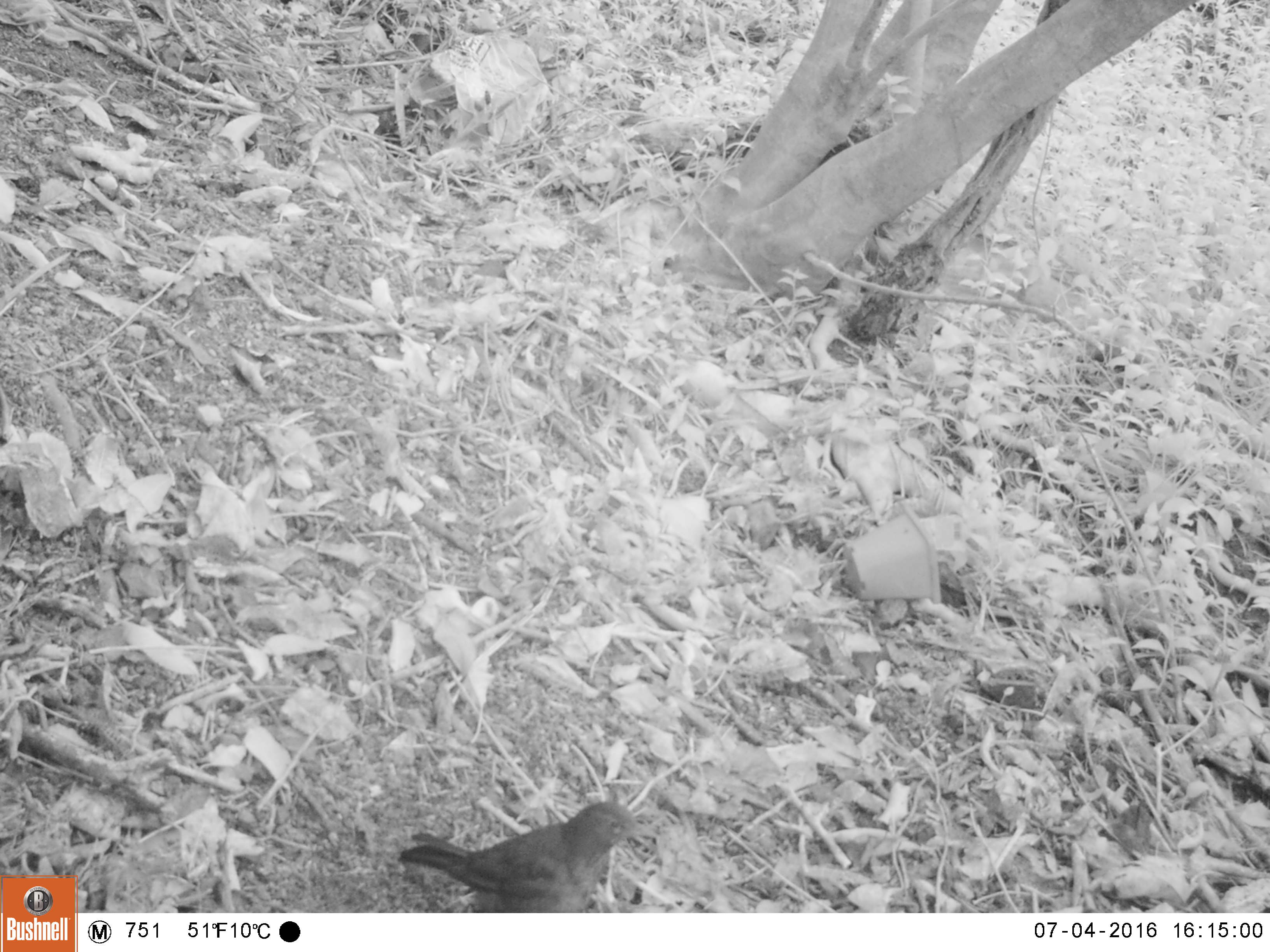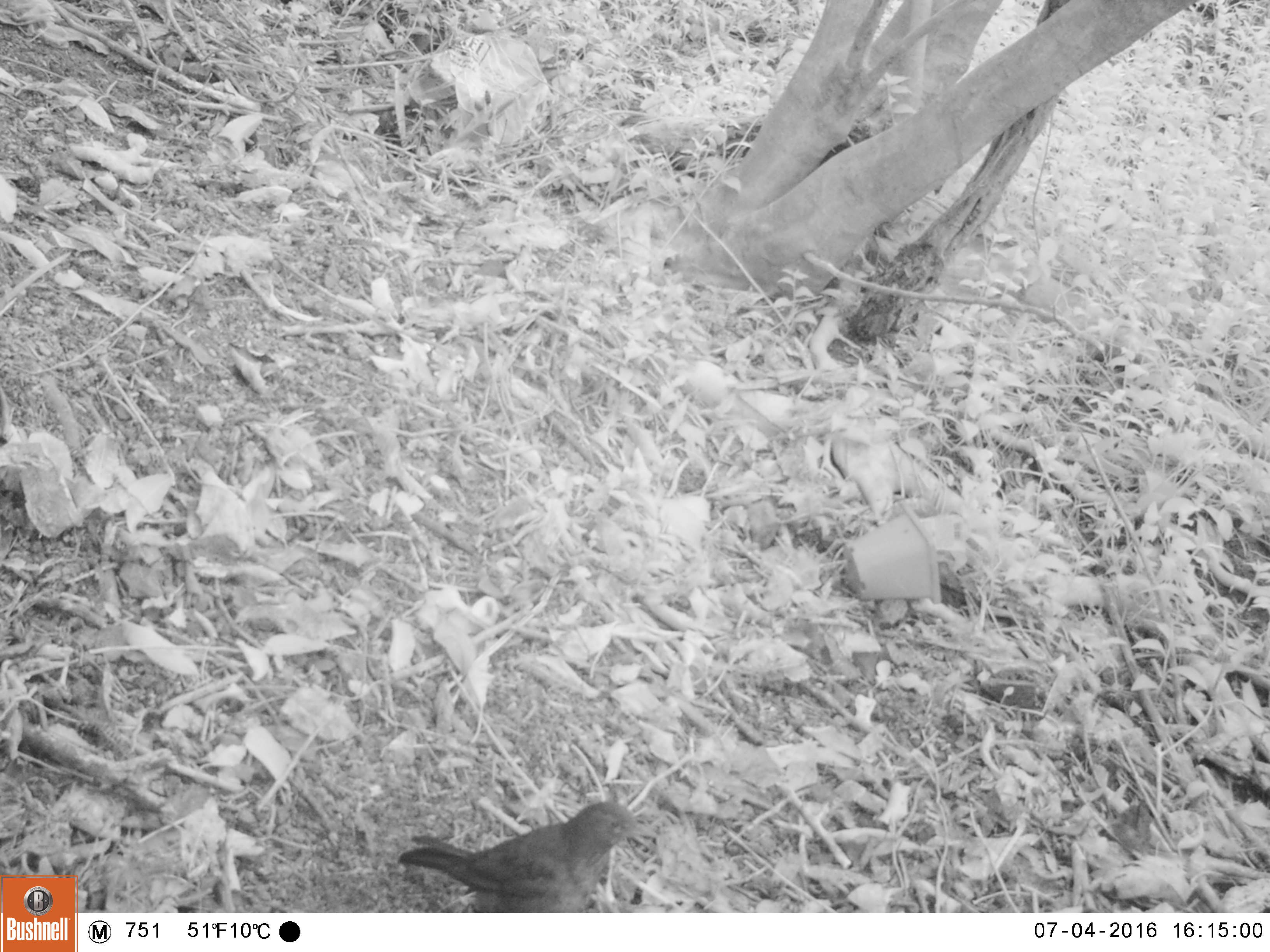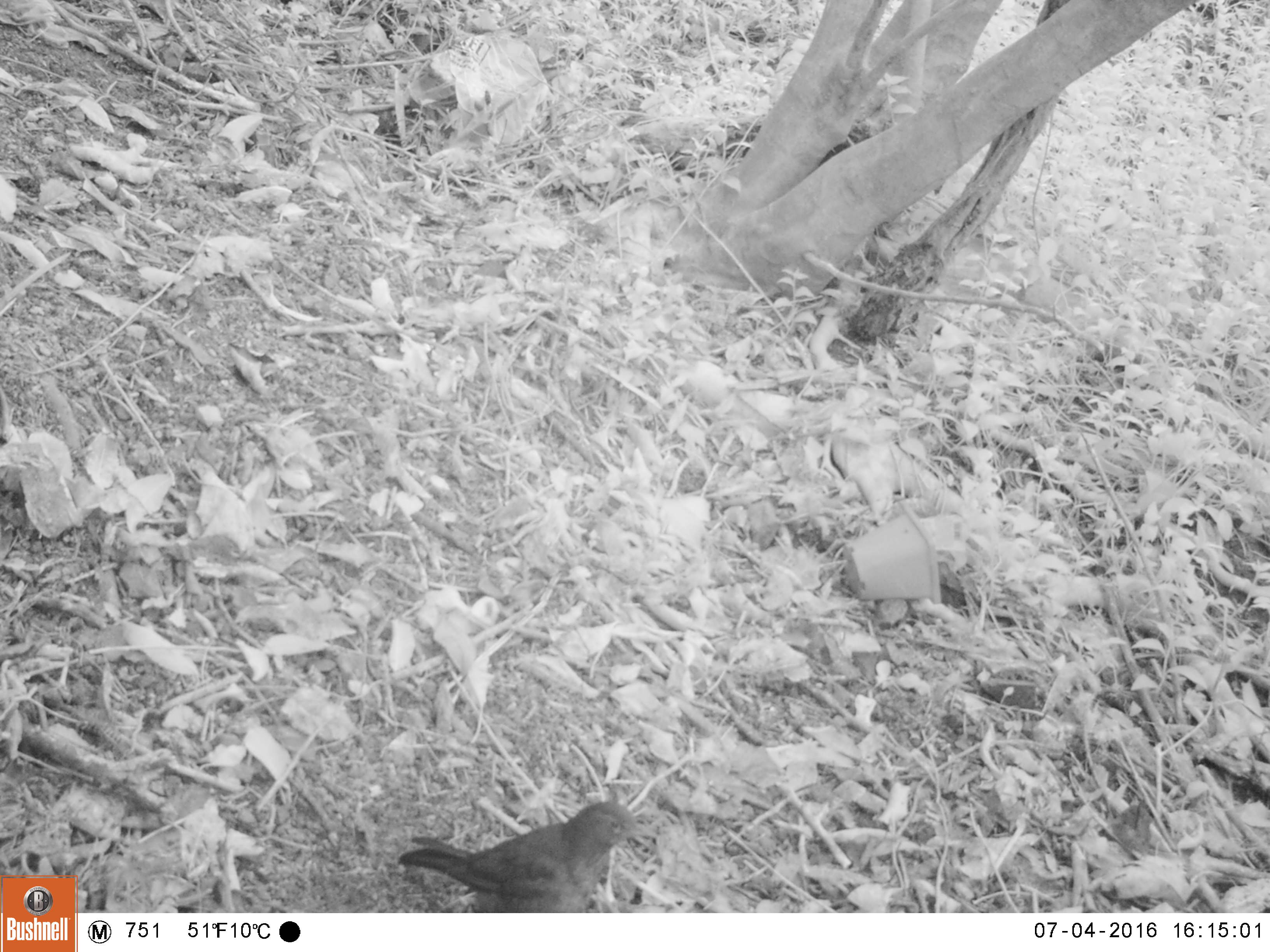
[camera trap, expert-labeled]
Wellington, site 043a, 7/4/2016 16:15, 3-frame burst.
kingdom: Animalia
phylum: Chordata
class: Aves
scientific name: Aves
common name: bird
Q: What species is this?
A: Bird (Aves).